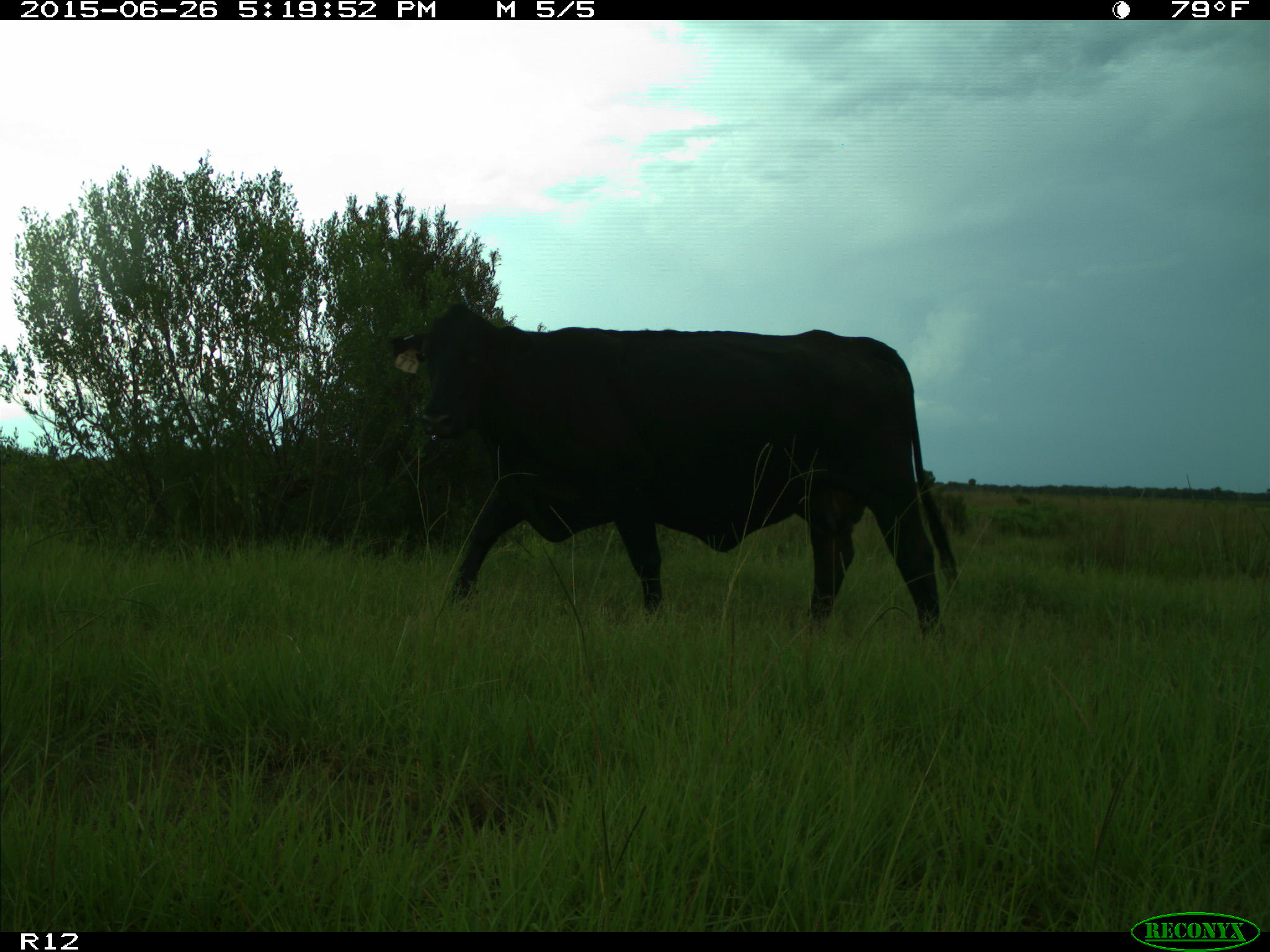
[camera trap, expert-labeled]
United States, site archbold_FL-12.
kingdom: Animalia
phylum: Chordata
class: Mammalia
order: Artiodactyla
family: Bovidae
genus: Bos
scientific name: Bos taurus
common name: domestic cow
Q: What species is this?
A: Bos taurus (domestic cow).